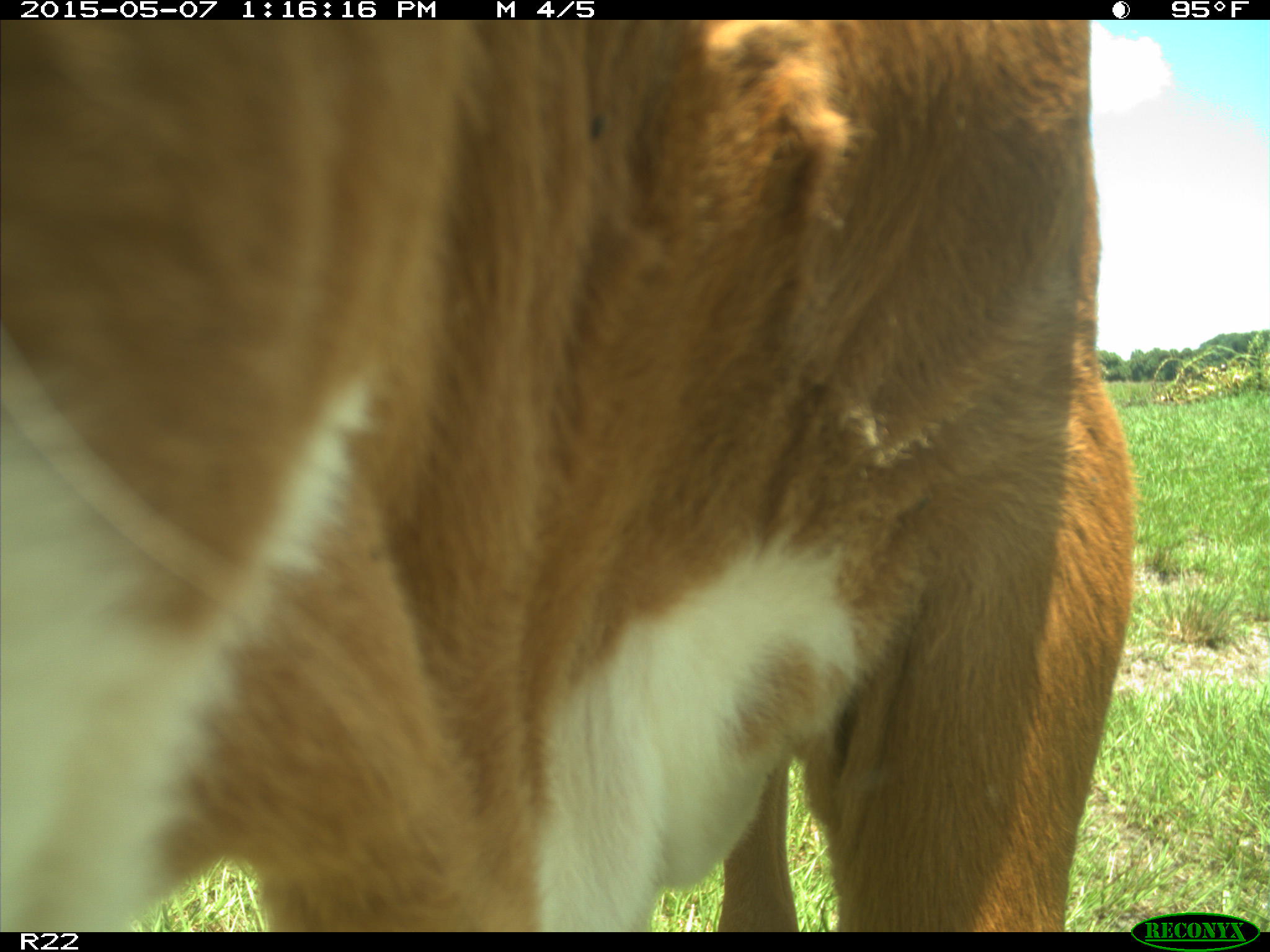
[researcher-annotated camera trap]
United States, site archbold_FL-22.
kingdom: Animalia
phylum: Chordata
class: Mammalia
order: Artiodactyla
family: Bovidae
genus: Bos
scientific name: Bos taurus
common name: domestic cow